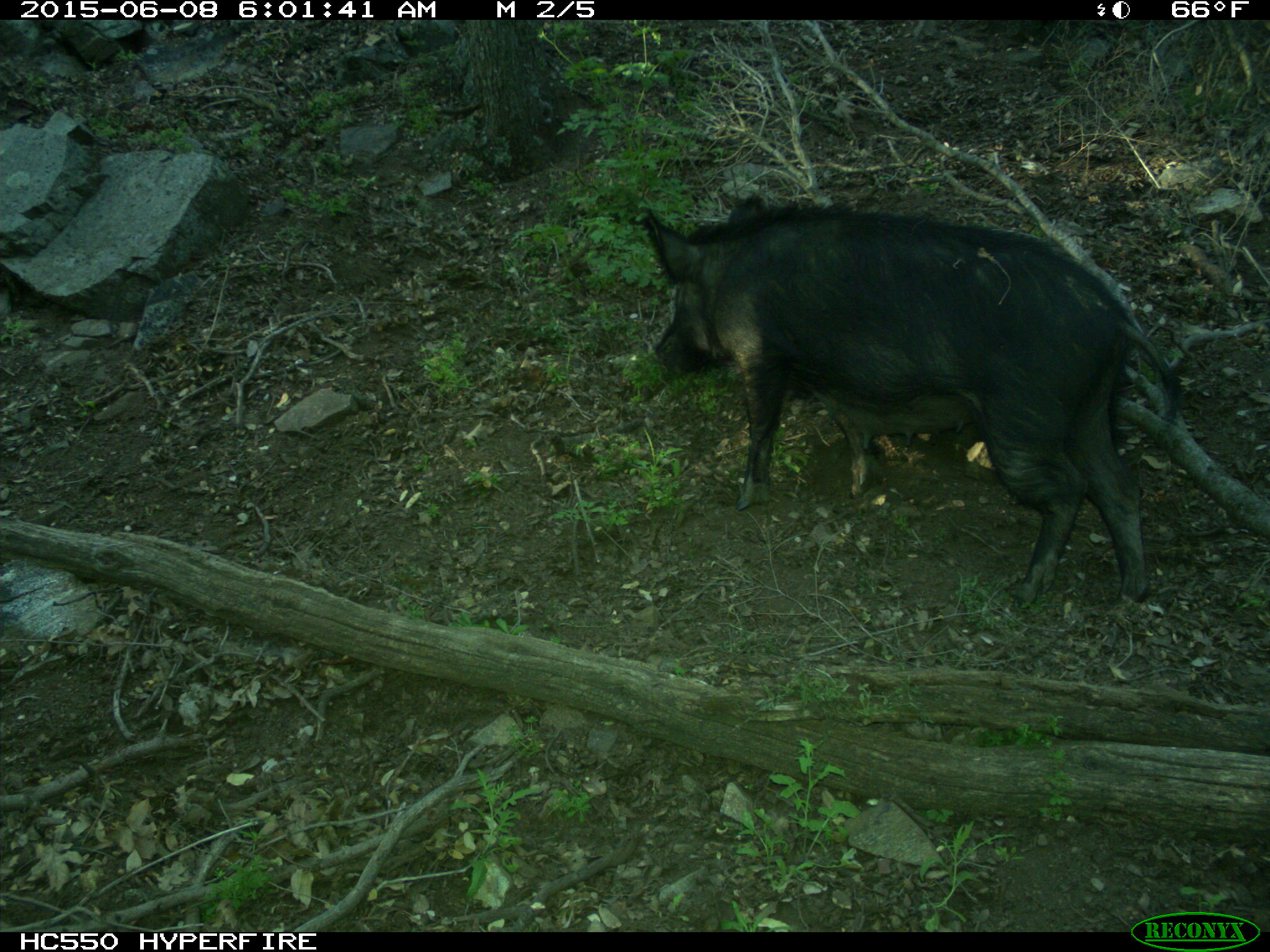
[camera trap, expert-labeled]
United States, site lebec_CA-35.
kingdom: Animalia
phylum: Chordata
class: Mammalia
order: Artiodactyla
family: Suidae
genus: Sus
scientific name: Sus scrofa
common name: wild boar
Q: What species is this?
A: Sus scrofa (wild boar).